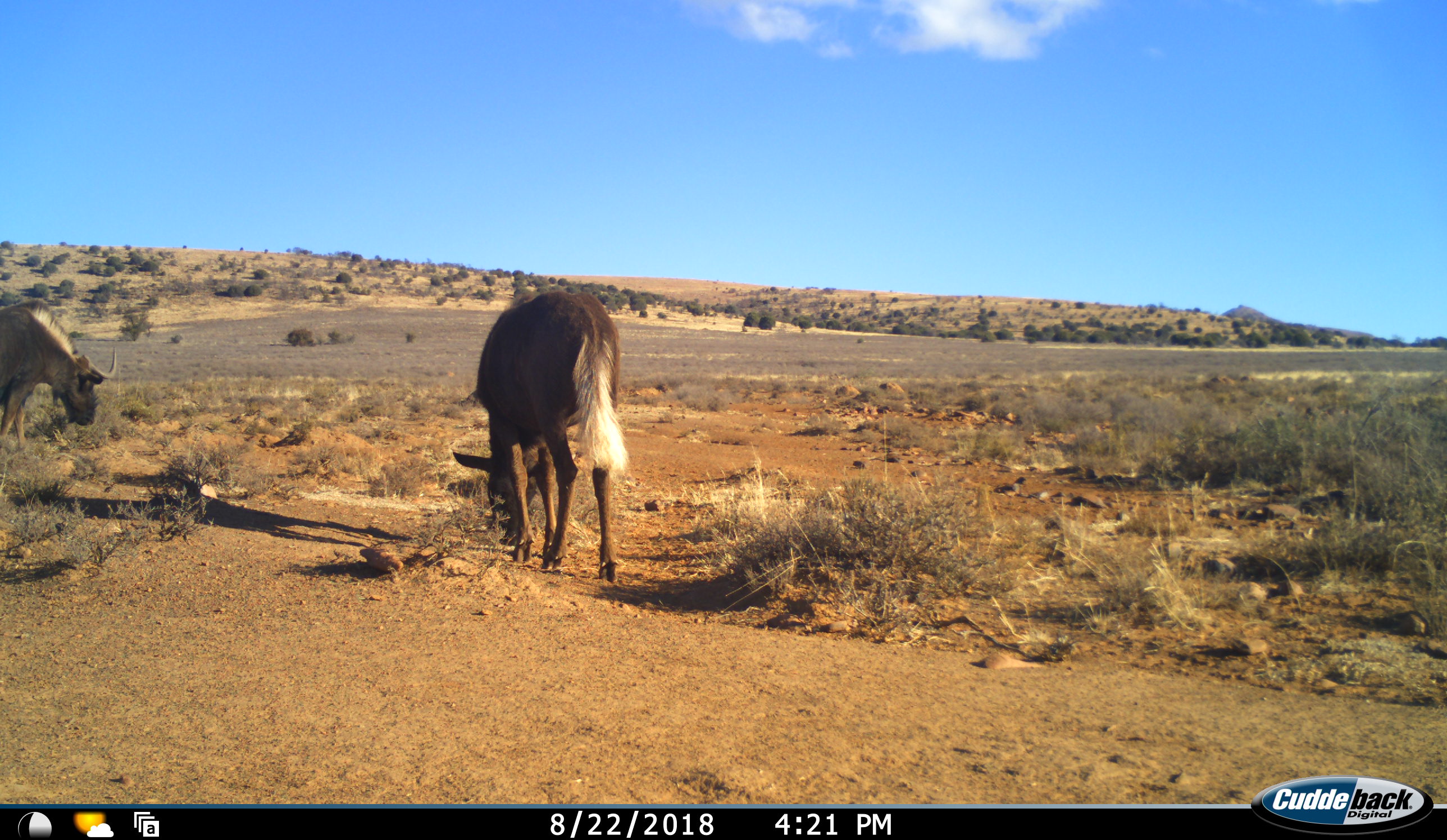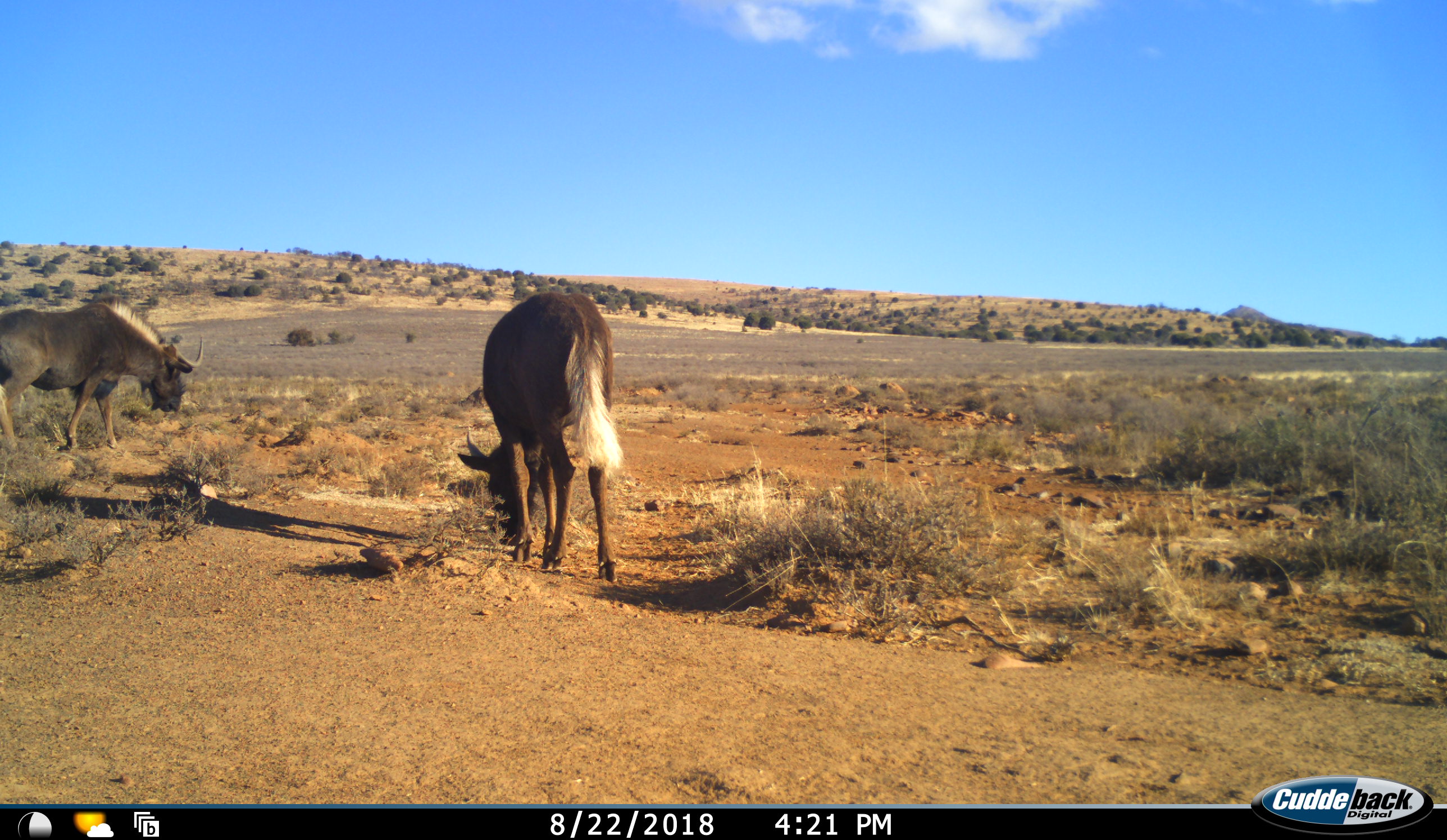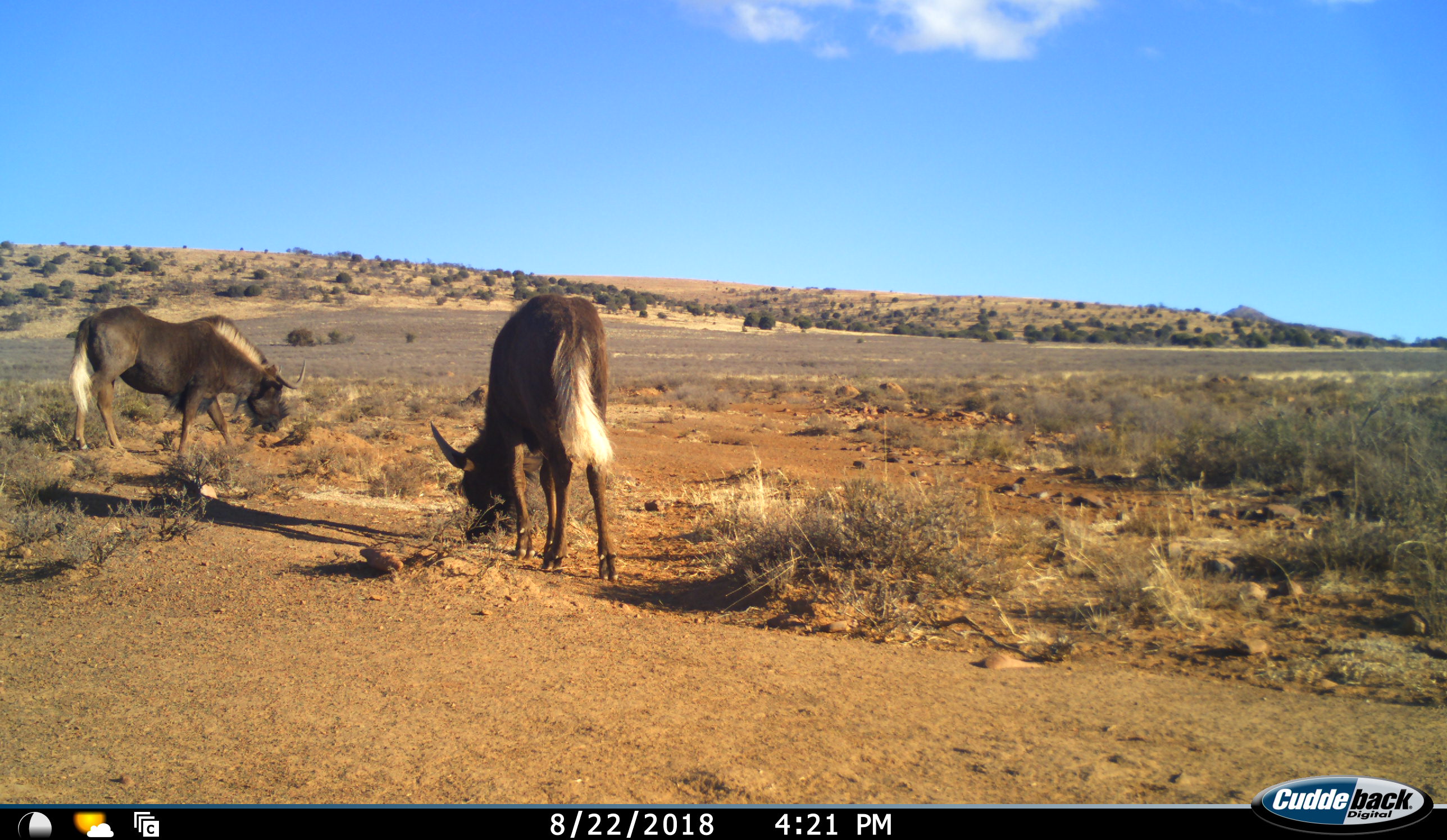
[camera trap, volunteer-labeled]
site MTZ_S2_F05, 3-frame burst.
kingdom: Animalia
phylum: Chordata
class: Mammalia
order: Artiodactyla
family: Bovidae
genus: Connochaetes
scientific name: Connochaetes gnou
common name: black wildebeest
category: wildebeestblack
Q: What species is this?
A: Wildebeestblack (black wildebeest) (Connochaetes gnou).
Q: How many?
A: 2.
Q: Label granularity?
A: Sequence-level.